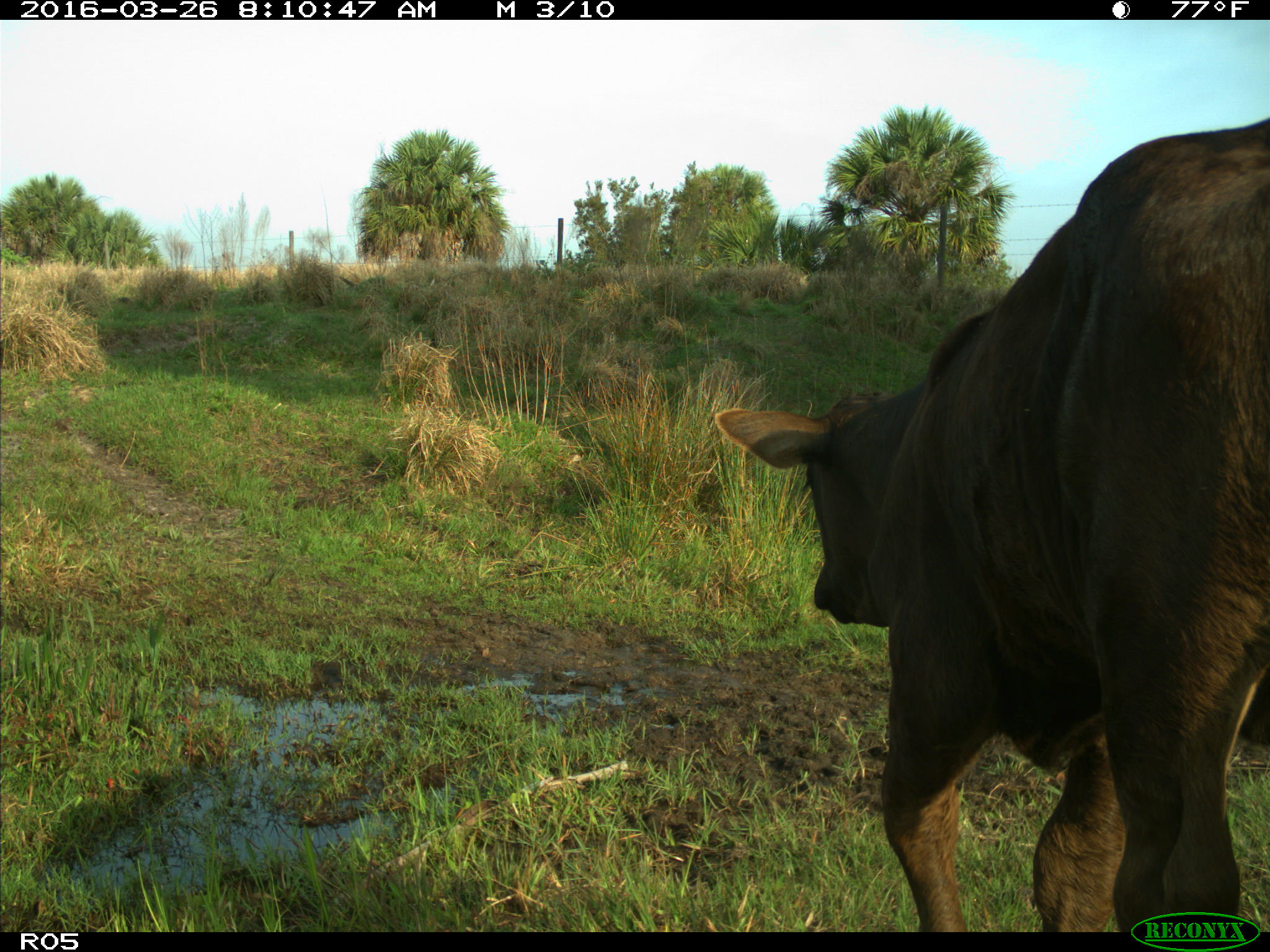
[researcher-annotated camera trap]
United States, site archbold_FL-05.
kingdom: Animalia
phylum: Chordata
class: Mammalia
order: Artiodactyla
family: Bovidae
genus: Bos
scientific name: Bos taurus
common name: domestic cow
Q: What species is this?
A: Bos taurus (domestic cow).